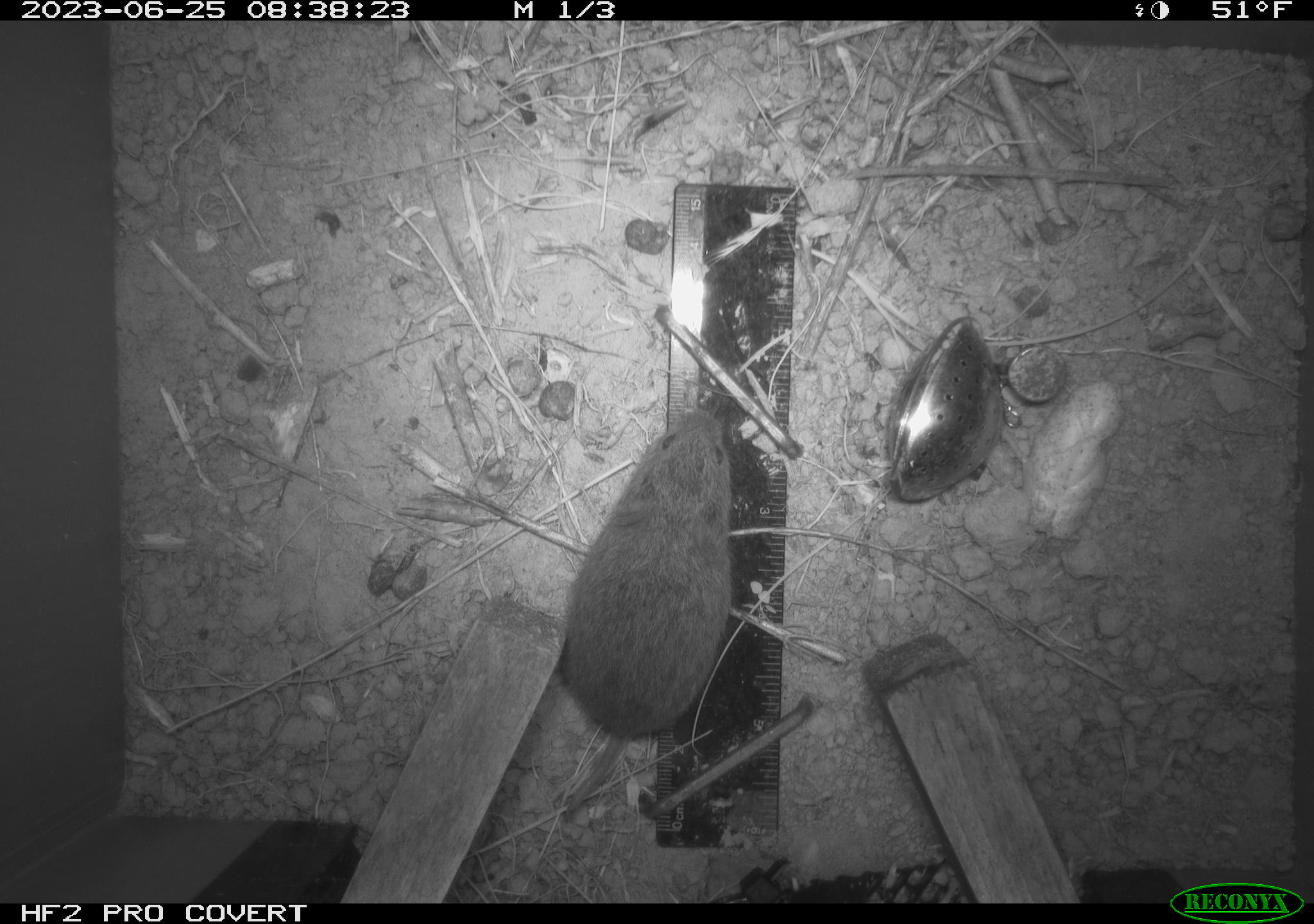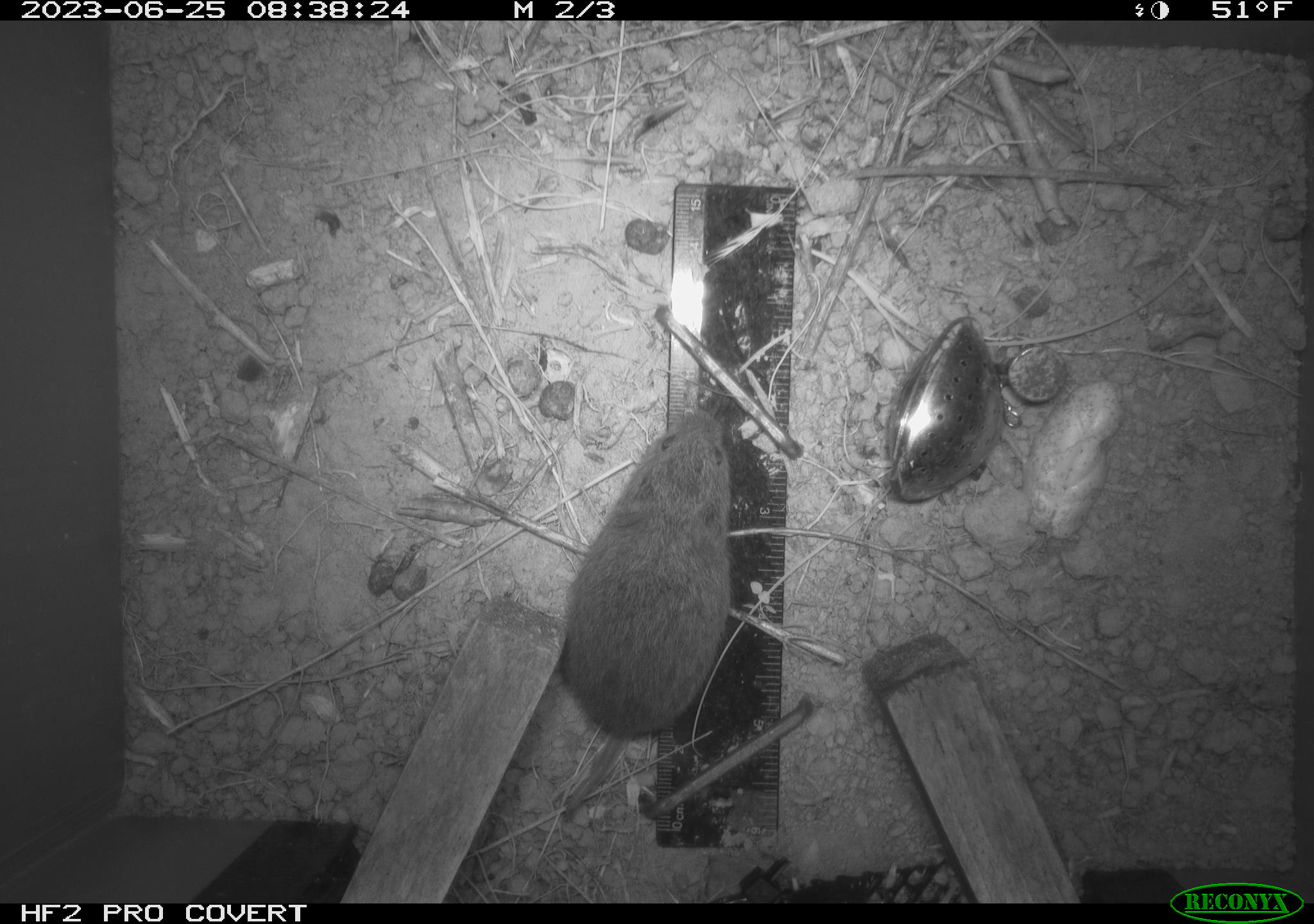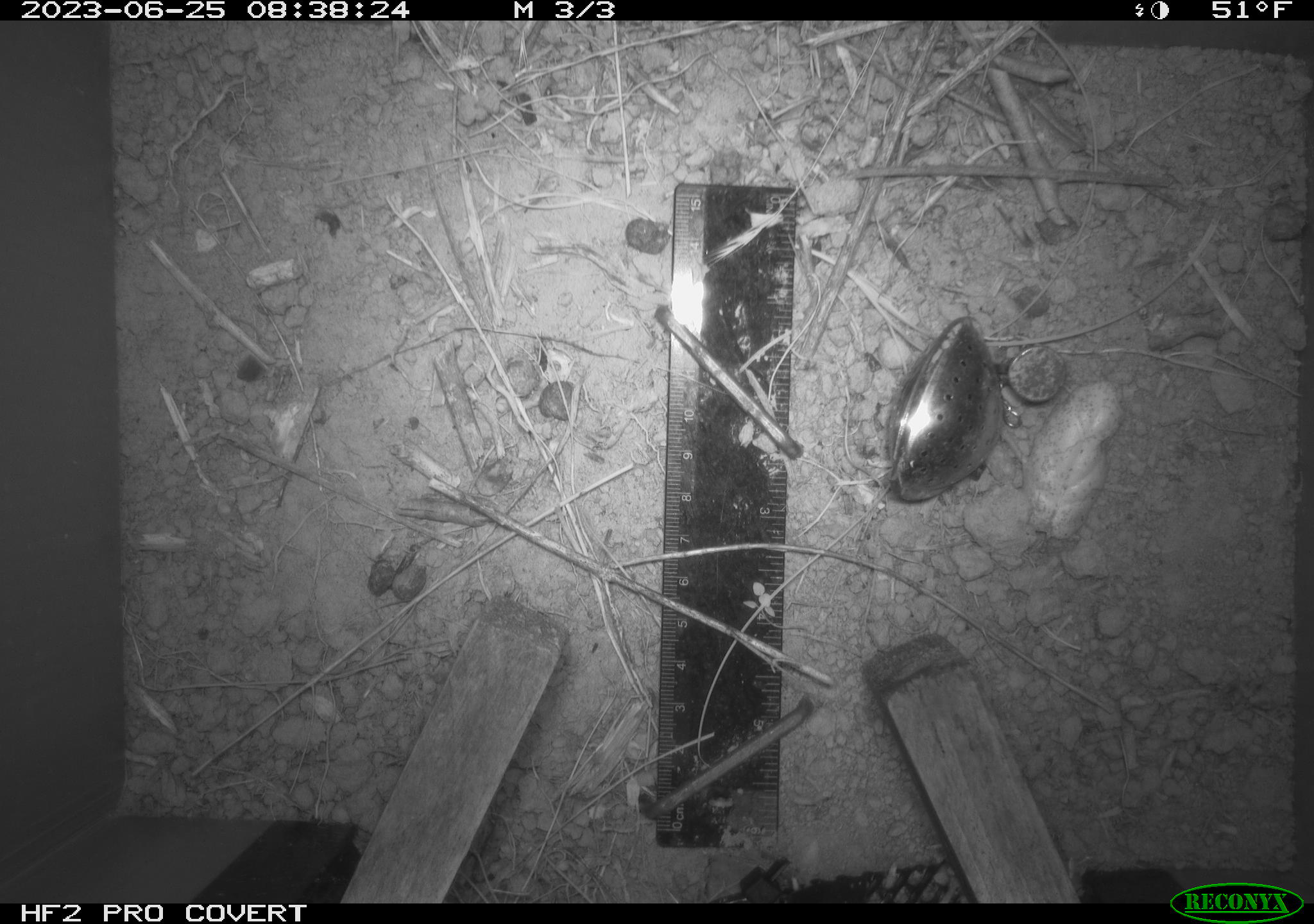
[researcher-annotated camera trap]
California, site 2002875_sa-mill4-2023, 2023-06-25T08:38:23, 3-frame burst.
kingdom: Animalia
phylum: Chordata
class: Mammalia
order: Rodentia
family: Cricetidae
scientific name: Arvicolinae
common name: voles, lemmings, and muskrats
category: arvicolinae subfamily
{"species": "arvicolinae subfamily (voles, lemmings, and muskrats) (Arvicolinae)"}